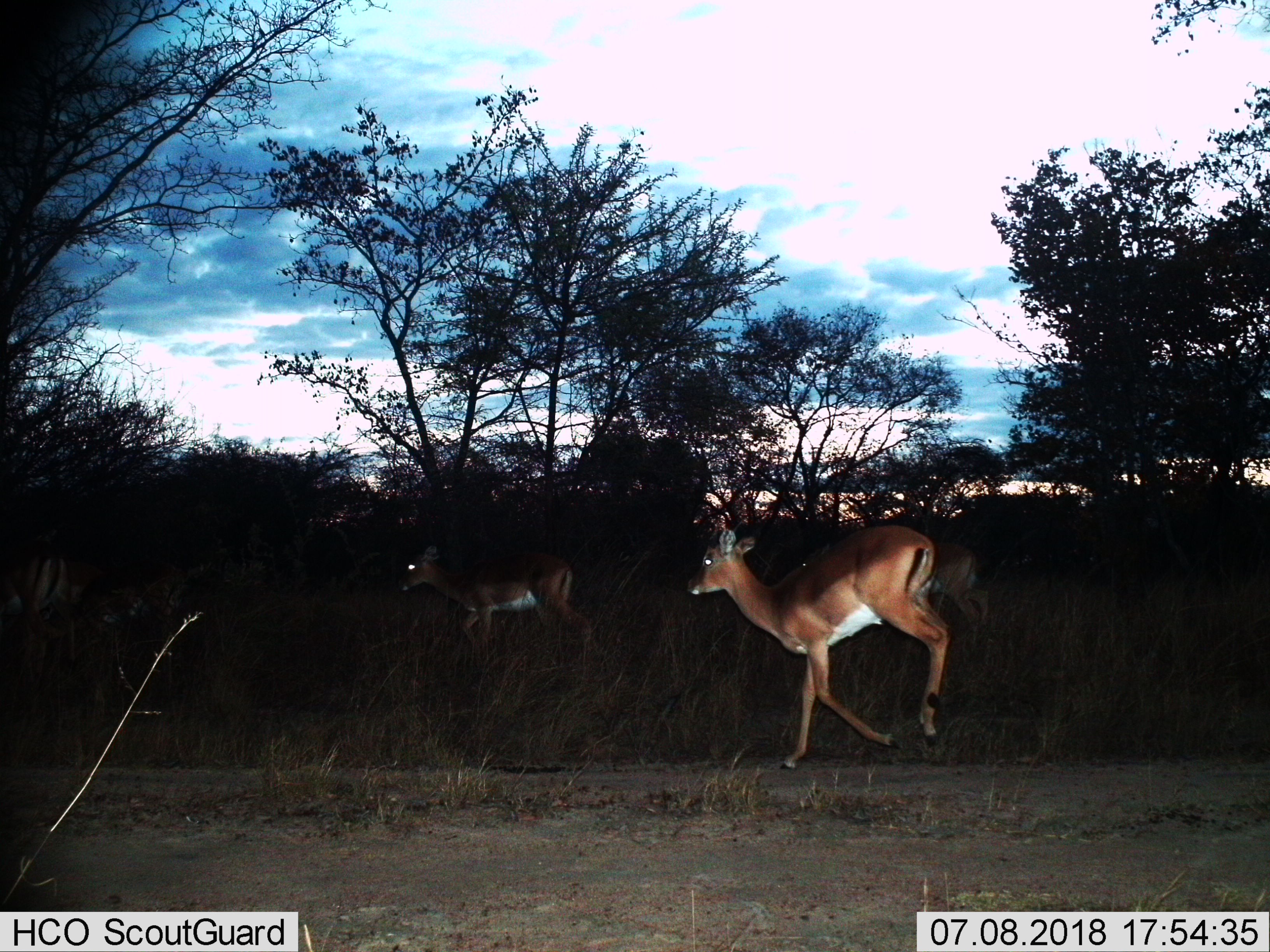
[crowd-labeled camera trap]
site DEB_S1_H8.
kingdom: Animalia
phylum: Chordata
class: Mammalia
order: Artiodactyla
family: Bovidae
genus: Aepyceros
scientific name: Aepyceros melampus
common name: impala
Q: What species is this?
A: Impala (Aepyceros melampus).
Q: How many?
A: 4.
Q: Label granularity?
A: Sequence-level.